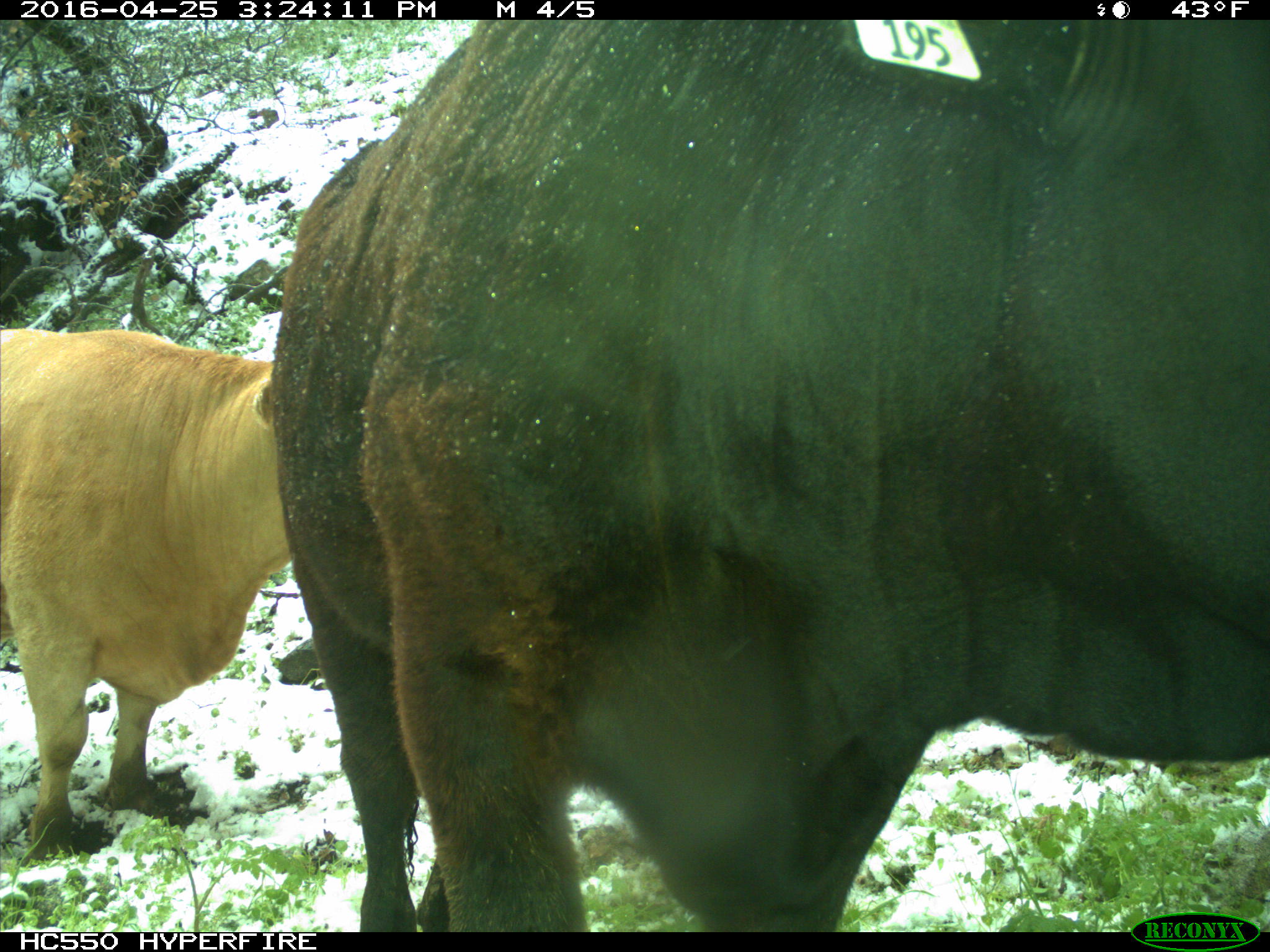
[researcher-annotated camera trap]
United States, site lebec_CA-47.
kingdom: Animalia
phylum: Chordata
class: Mammalia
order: Artiodactyla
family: Bovidae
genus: Bos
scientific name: Bos taurus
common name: domestic cow